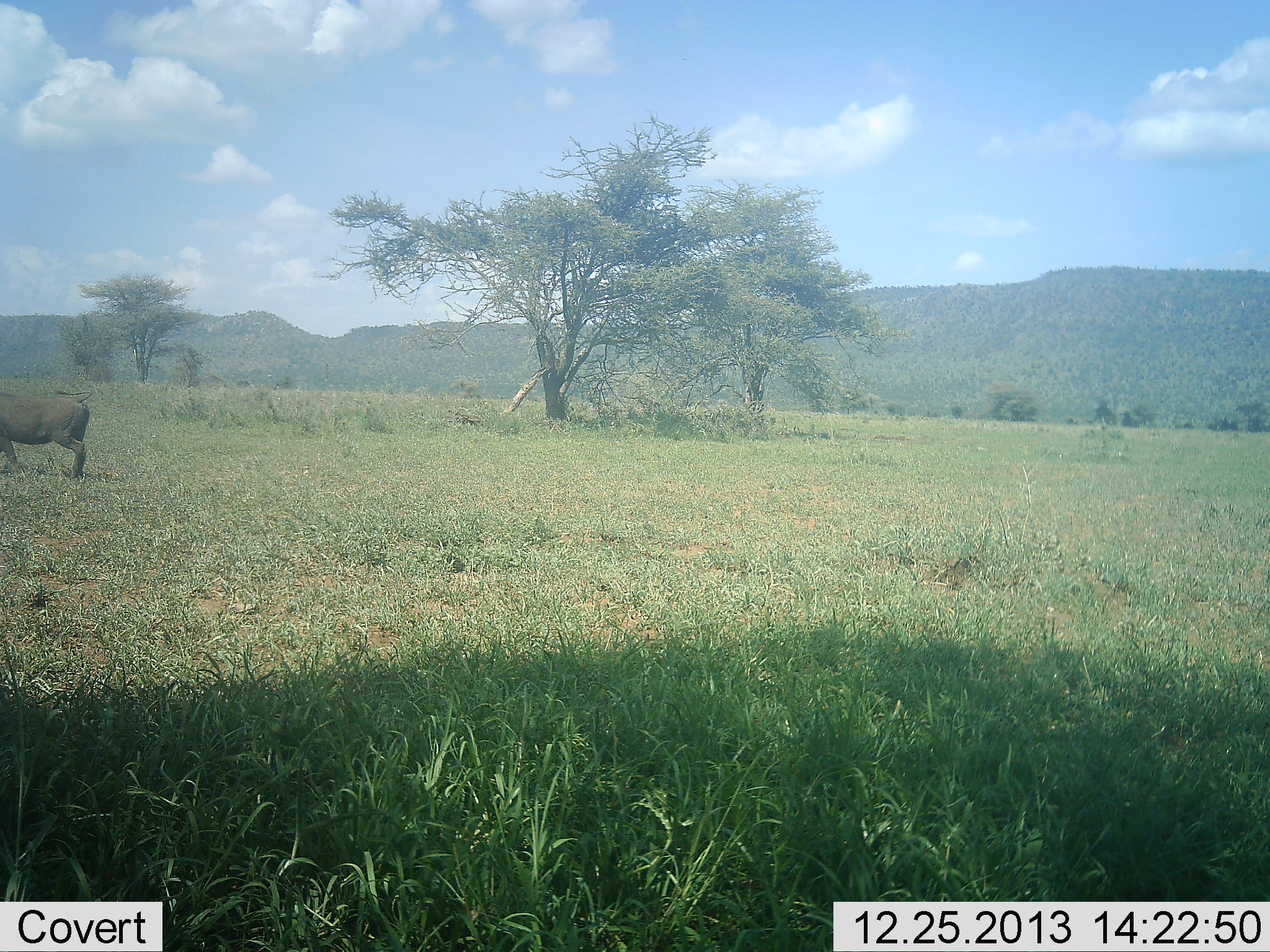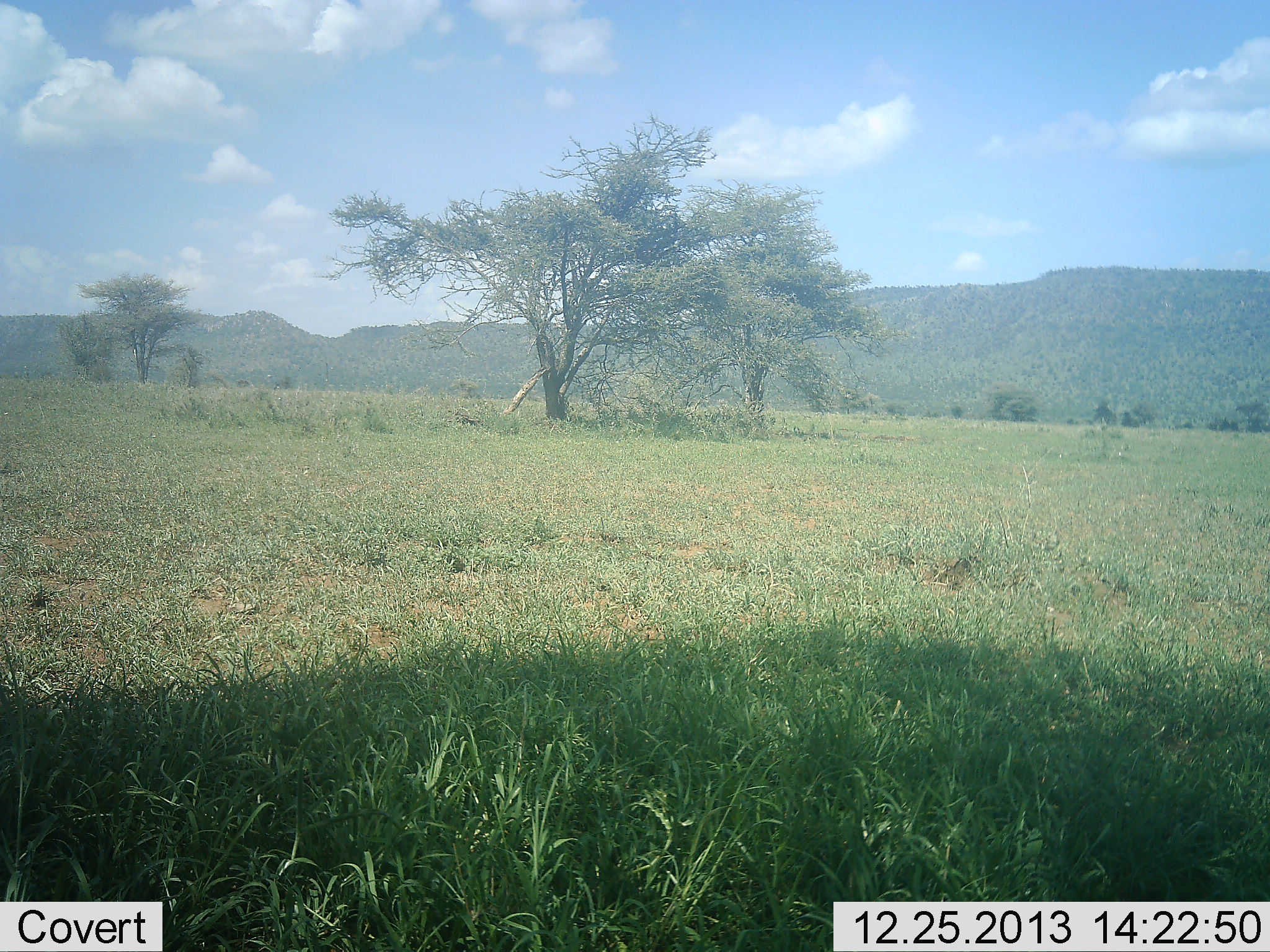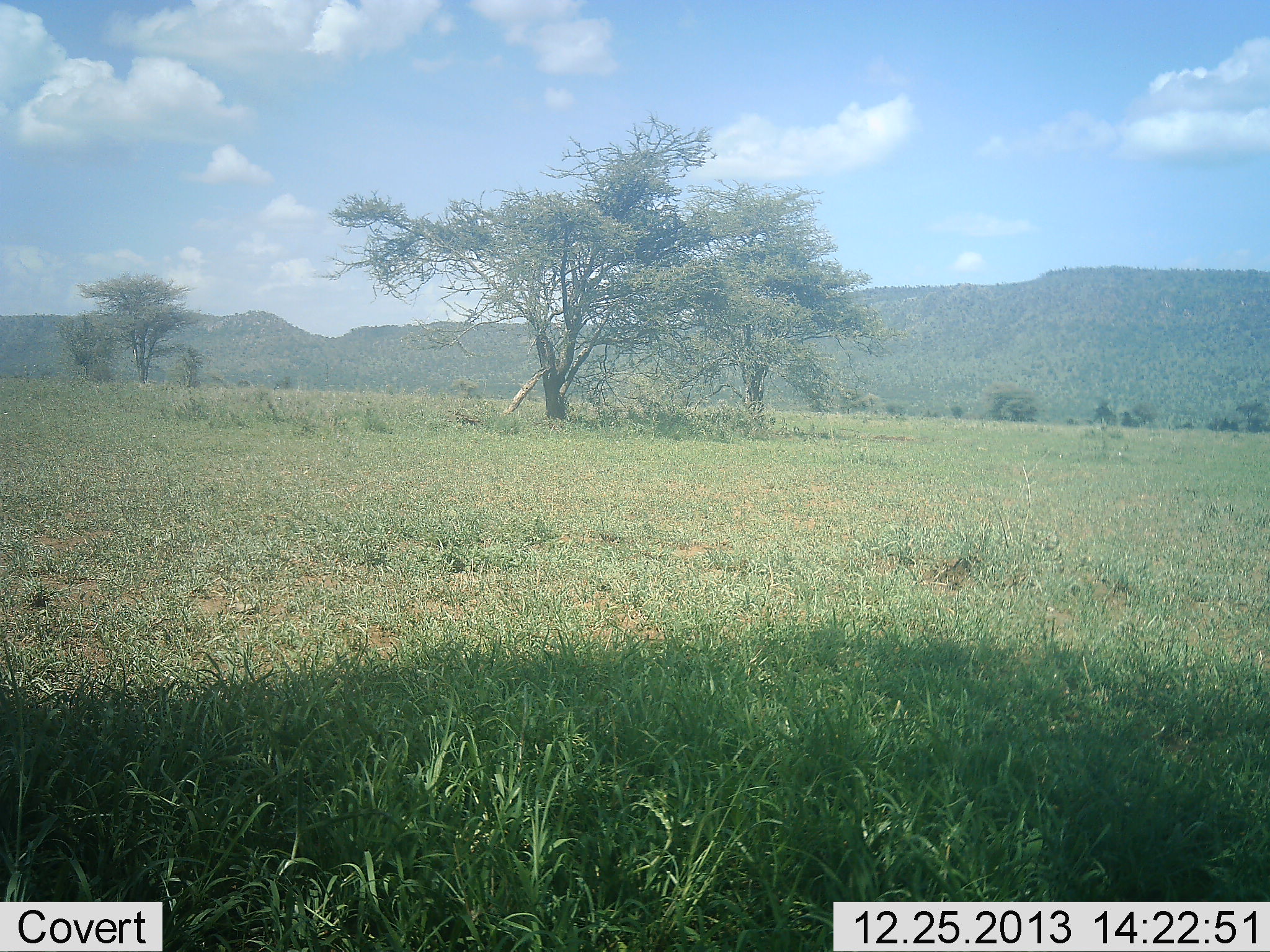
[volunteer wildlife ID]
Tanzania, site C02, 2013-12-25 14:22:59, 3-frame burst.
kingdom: Animalia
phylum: Chordata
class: Mammalia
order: Artiodactyla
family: Suidae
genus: Phacochoerus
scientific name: Phacochoerus africanus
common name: warthog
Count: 1.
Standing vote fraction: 10%.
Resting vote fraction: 0%.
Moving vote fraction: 90%.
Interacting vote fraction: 0%.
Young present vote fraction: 0%.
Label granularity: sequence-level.